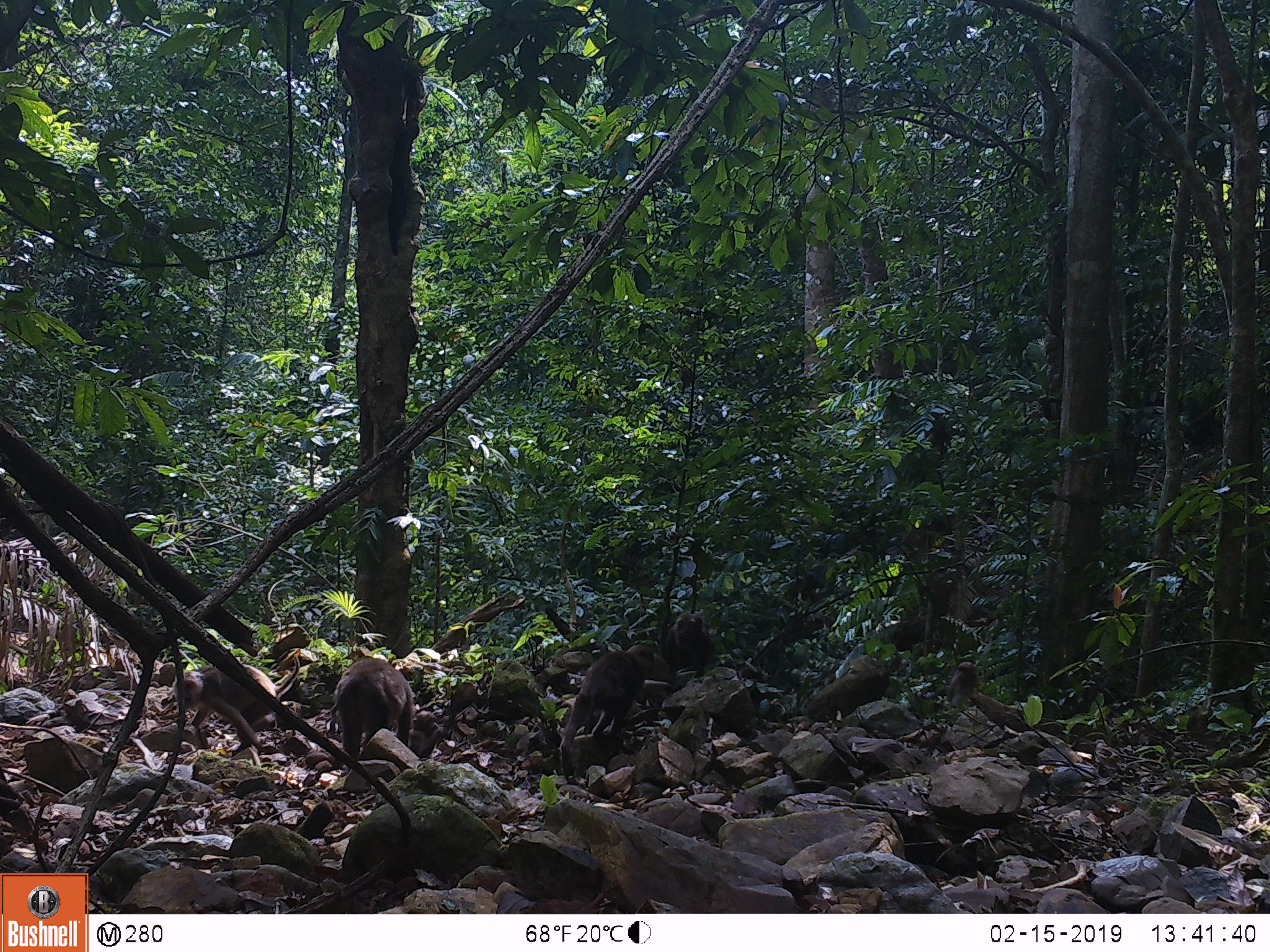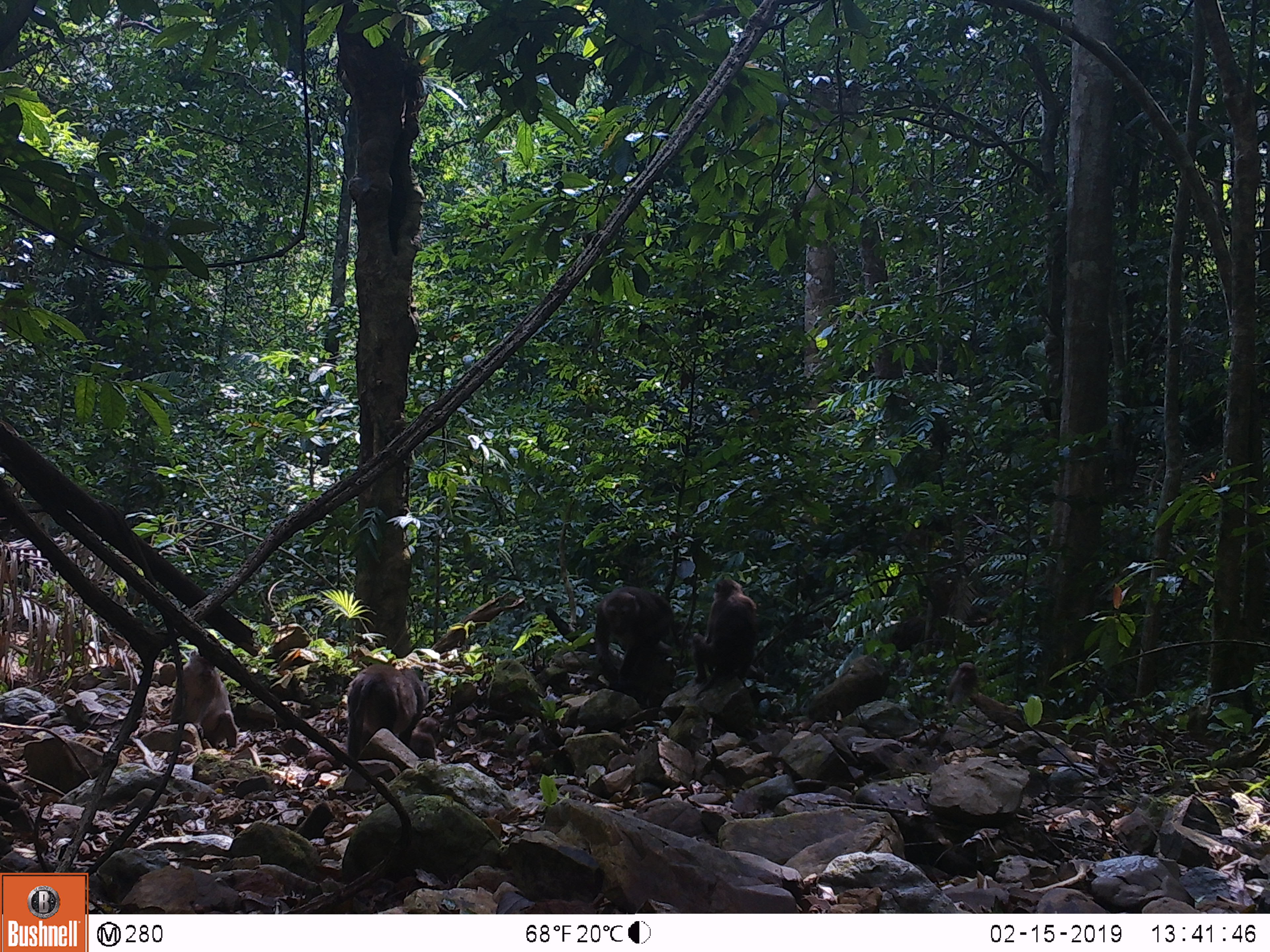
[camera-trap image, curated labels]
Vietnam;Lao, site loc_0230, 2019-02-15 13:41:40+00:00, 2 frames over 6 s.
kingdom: Animalia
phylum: Chordata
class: Mammalia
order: Primates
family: Cercopithecidae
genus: Macaca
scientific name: Macaca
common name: macaques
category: assam or rhesus macaque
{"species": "assam or rhesus macaque (macaques) (Macaca)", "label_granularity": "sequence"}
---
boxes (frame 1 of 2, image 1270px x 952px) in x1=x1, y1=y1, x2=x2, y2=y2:
assam or rhesus macaque: x1=559, y1=644, x2=655, y2=785; x1=172, y1=655, x2=300, y2=754; x1=336, y1=657, x2=415, y2=777; x1=663, y1=613, x2=711, y2=684; x1=408, y1=710, x2=444, y2=758; x1=946, y1=662, x2=979, y2=708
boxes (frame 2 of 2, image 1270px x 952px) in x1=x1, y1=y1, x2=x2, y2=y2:
assam or rhesus macaque: x1=593, y1=585, x2=680, y2=694; x1=345, y1=664, x2=429, y2=771; x1=168, y1=646, x2=239, y2=747; x1=692, y1=577, x2=758, y2=683; x1=945, y1=662, x2=979, y2=709; x1=408, y1=716, x2=441, y2=759